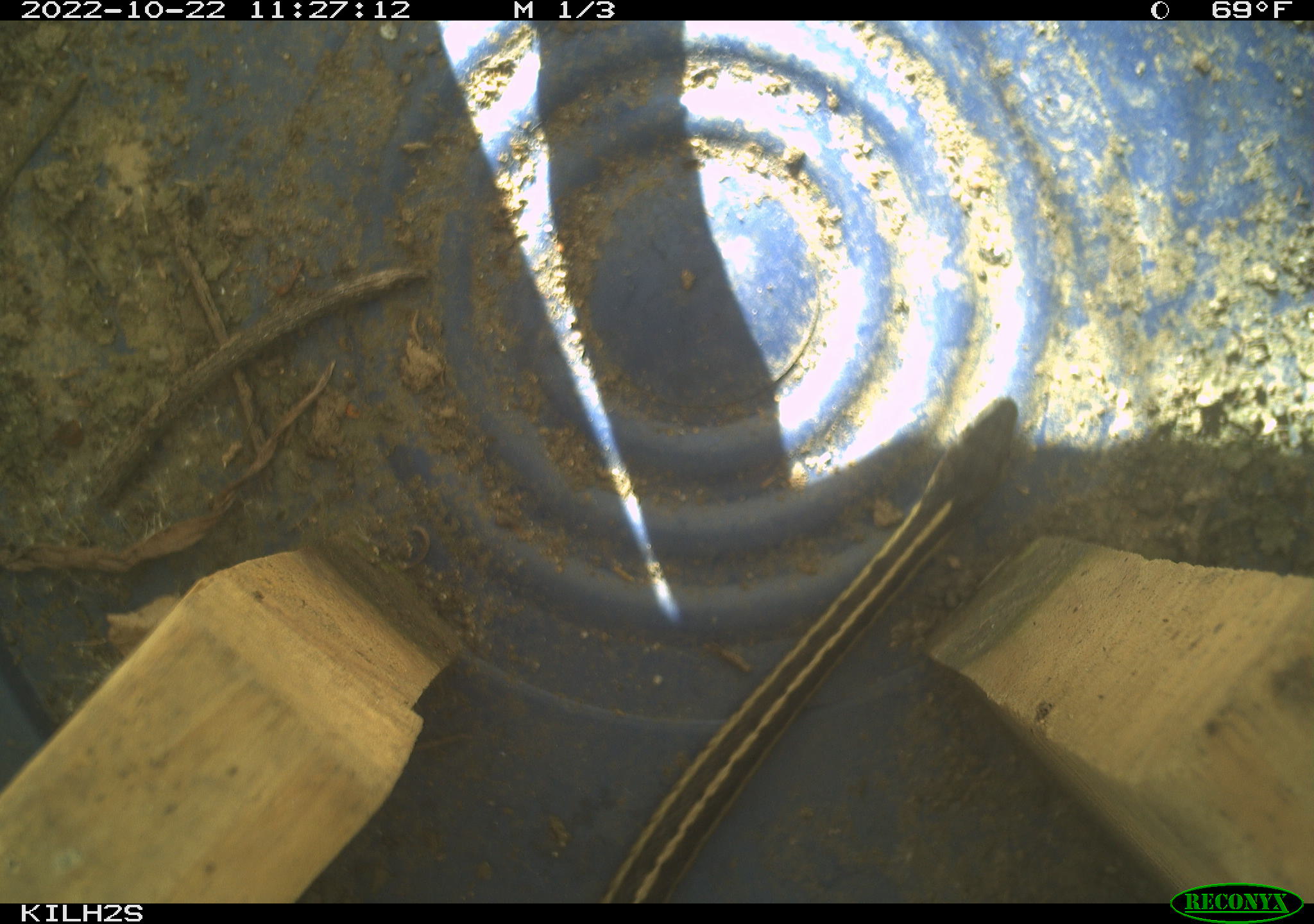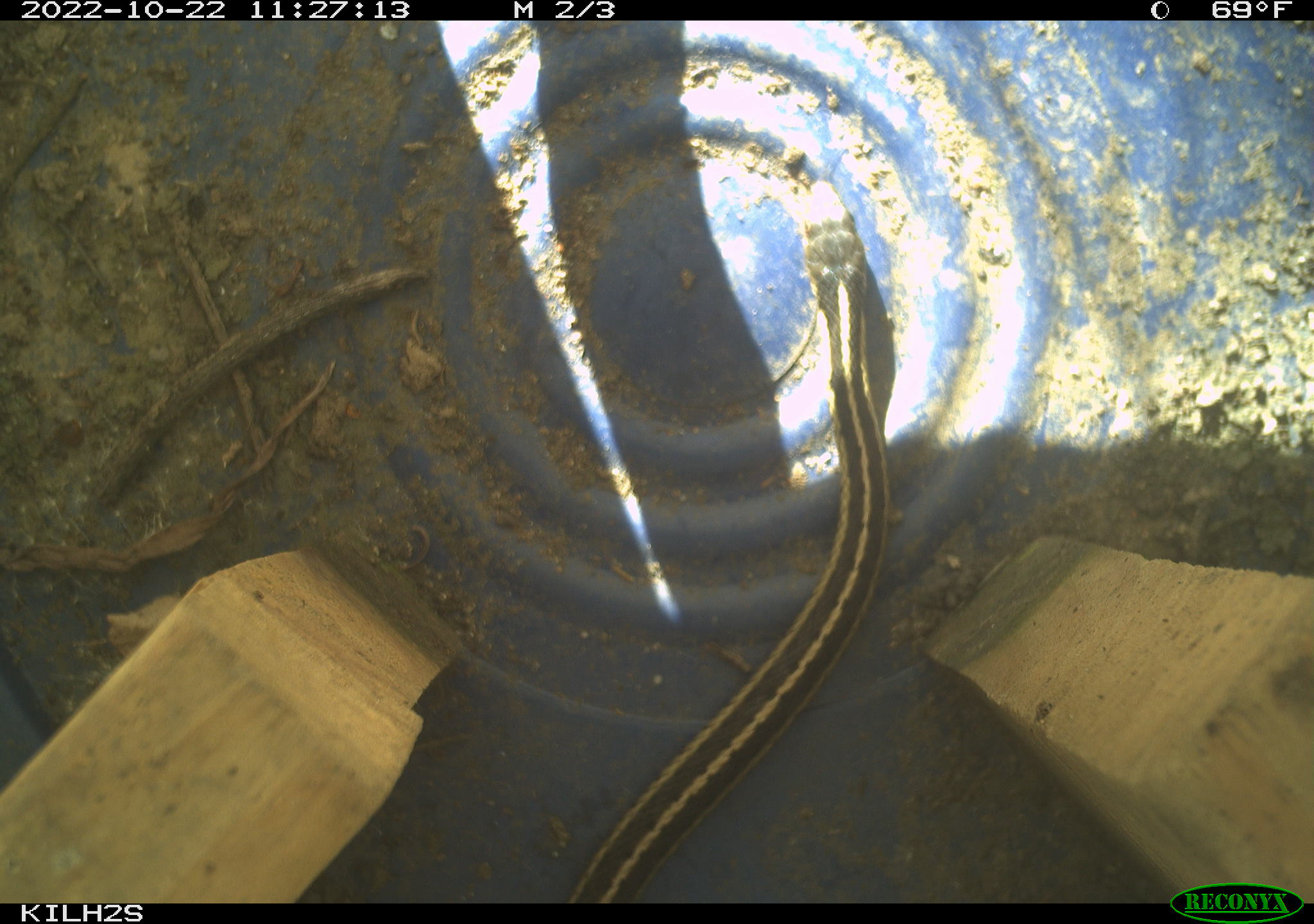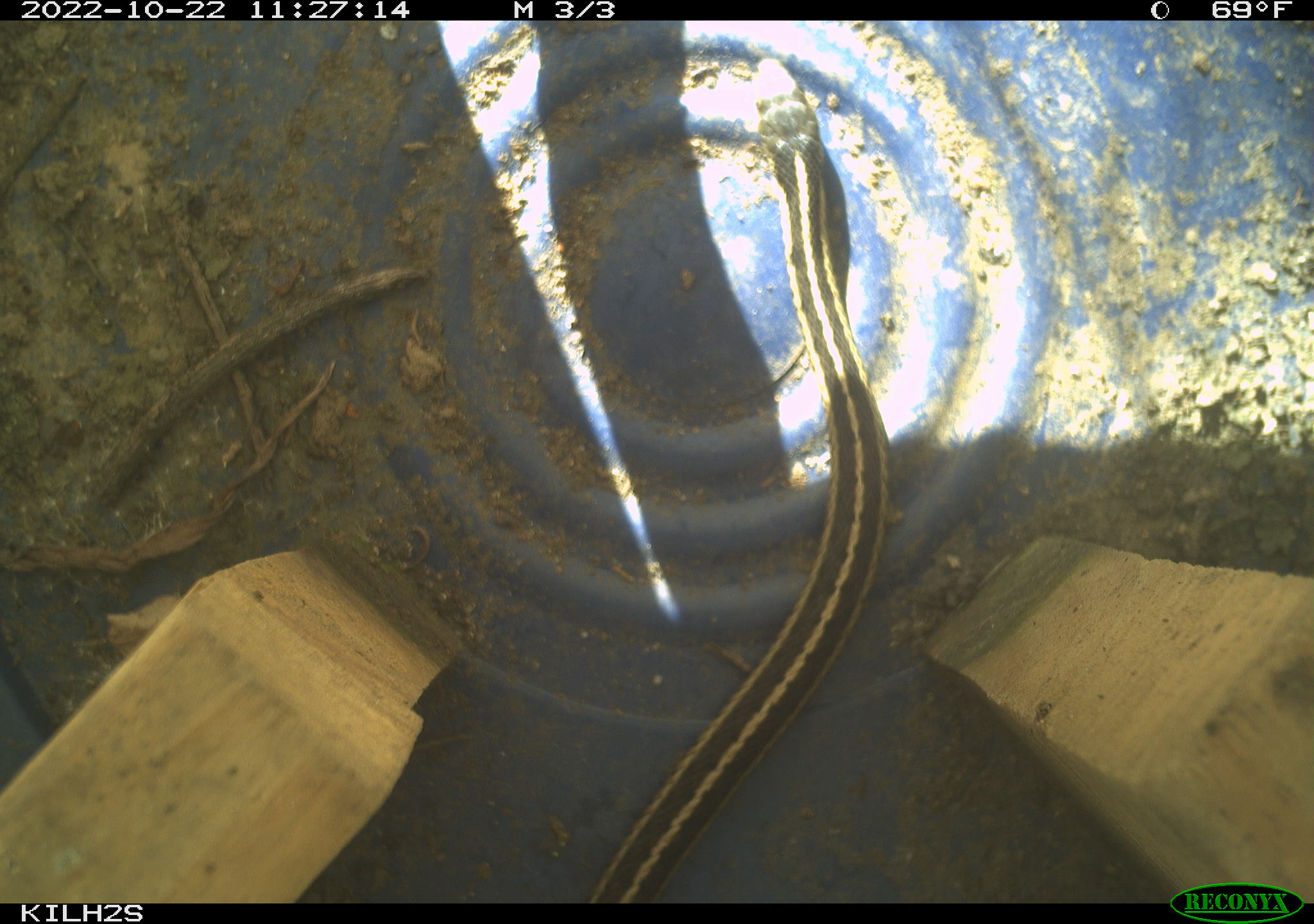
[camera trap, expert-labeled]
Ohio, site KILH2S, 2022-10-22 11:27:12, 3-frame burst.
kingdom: Animalia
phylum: Chordata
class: Reptilia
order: Squamata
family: Colubridae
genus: Thamnophis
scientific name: Thamnophis sirtalis sirtalis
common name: eastern gartersnake